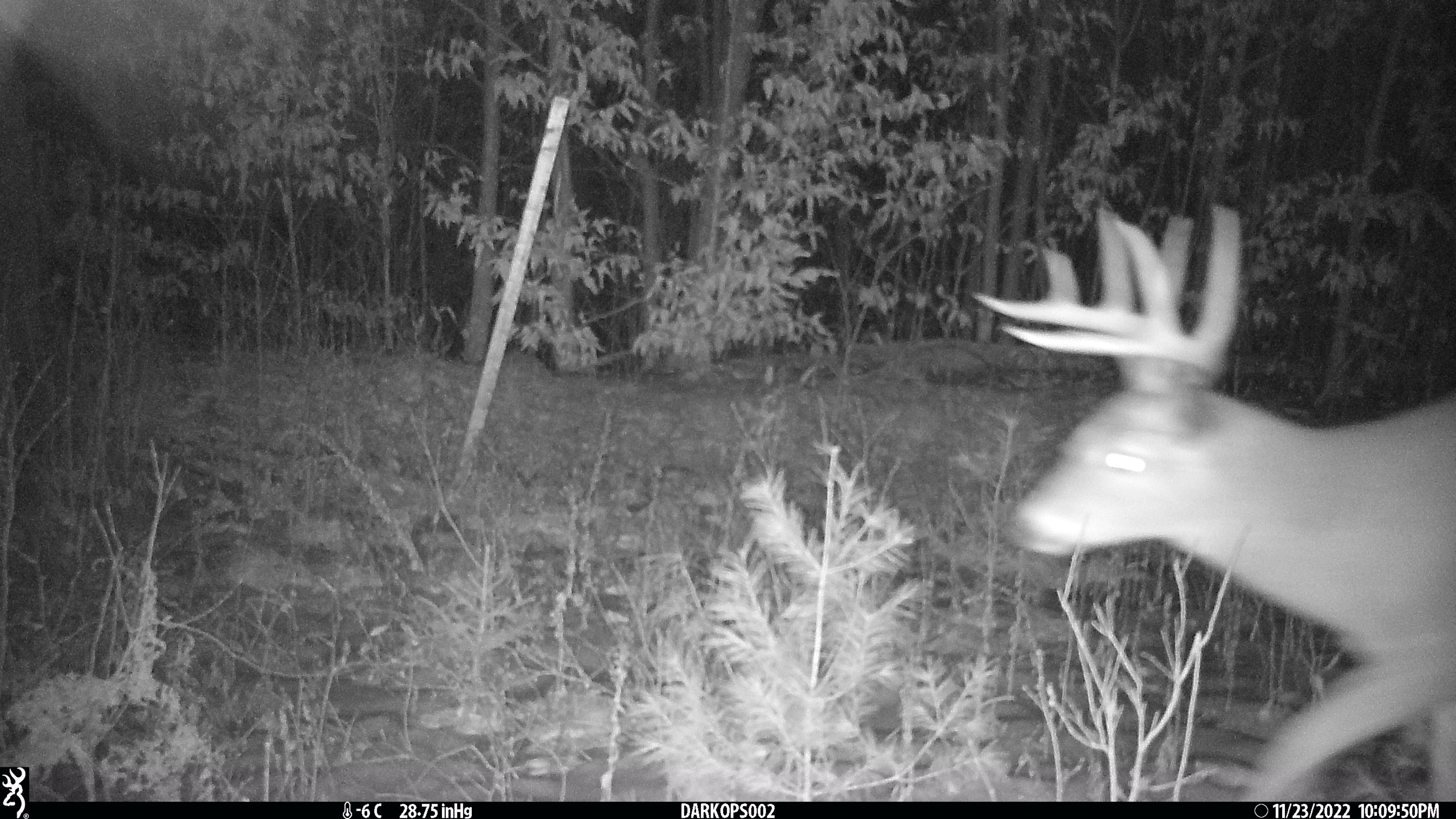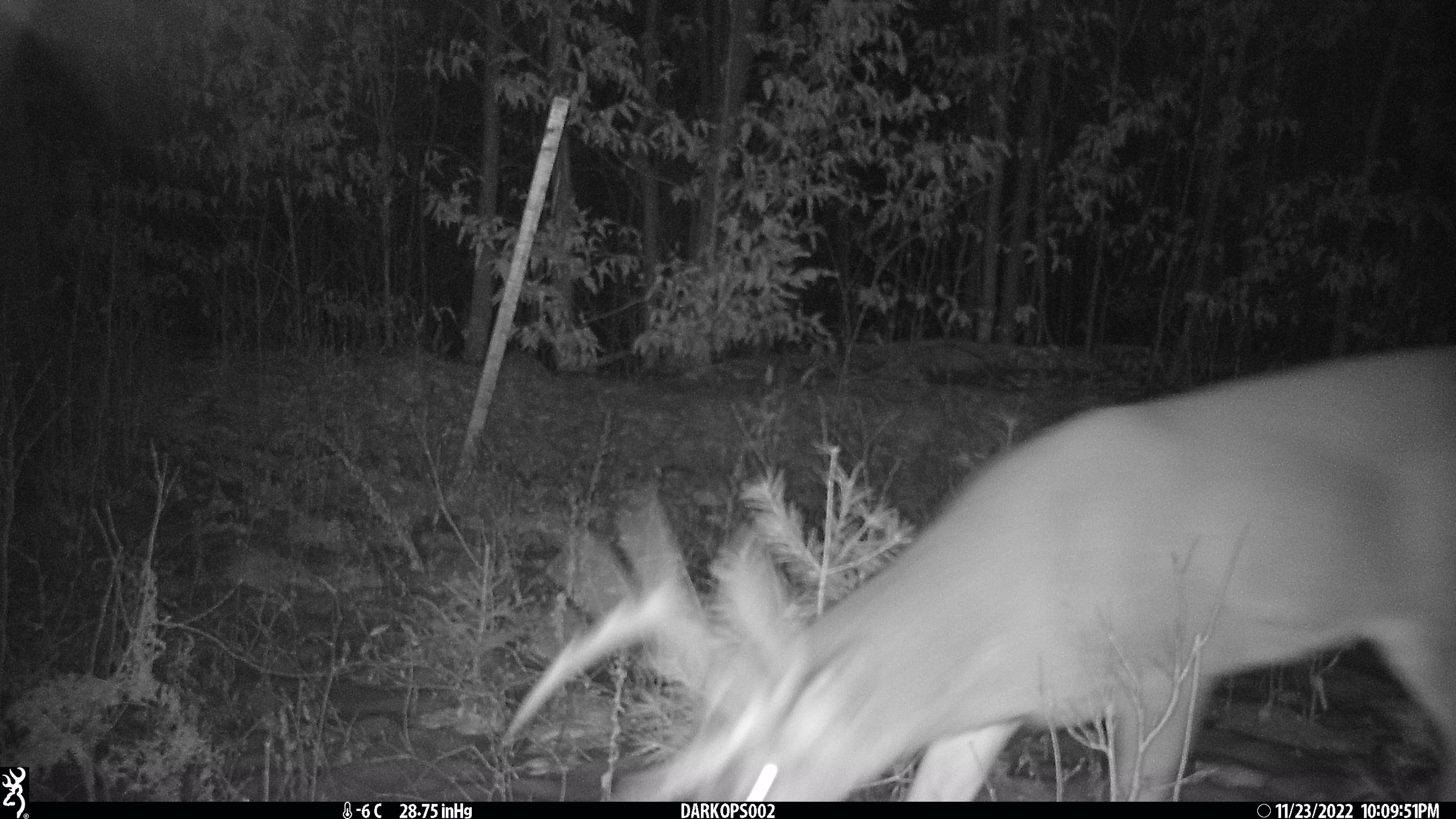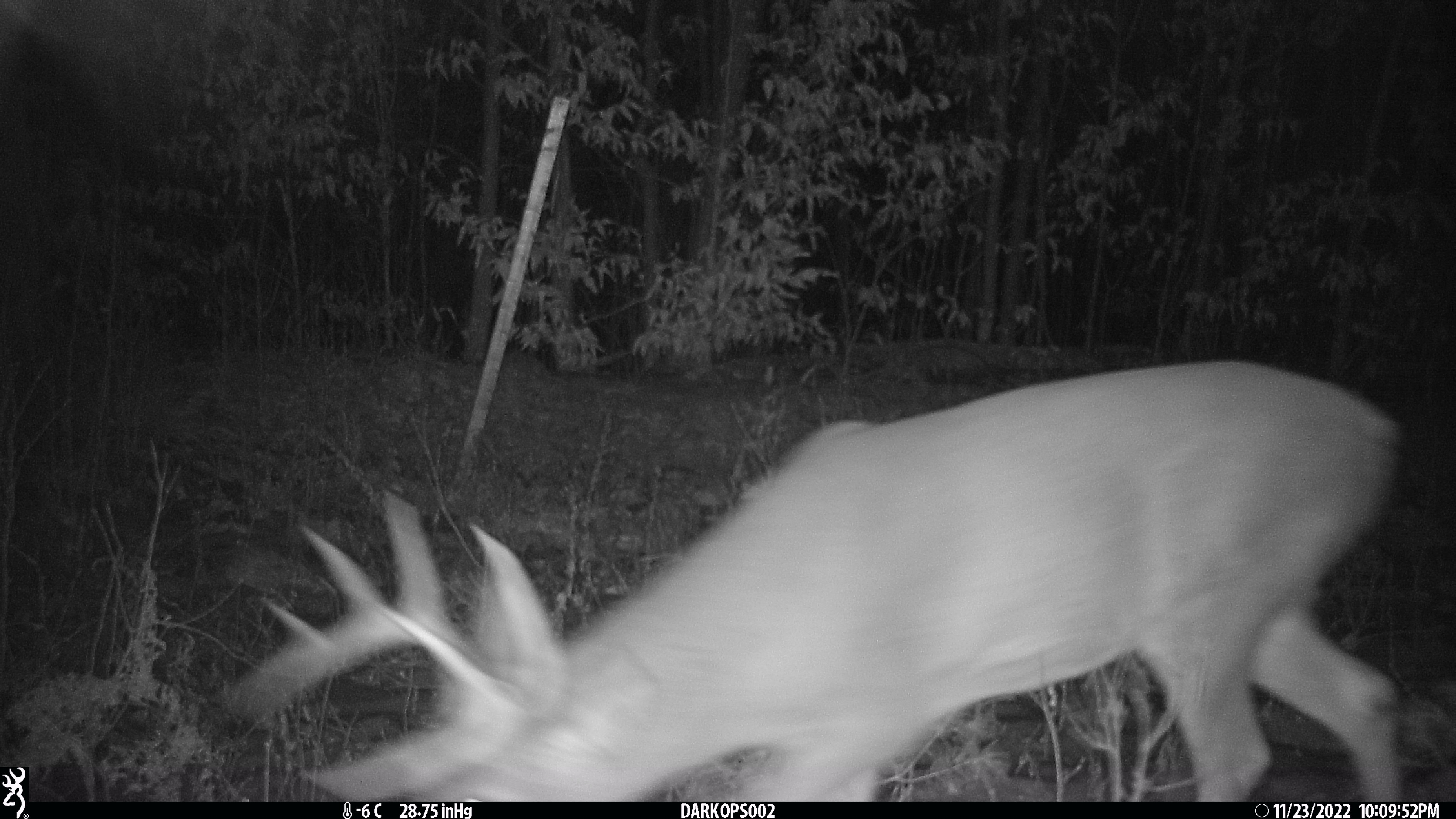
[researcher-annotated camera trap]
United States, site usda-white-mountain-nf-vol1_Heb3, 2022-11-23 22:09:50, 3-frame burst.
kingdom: Animalia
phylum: Chordata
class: Mammalia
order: Artiodactyla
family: Cervidae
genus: Odocoileus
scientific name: Odocoileus virginianus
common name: white-tailed deer